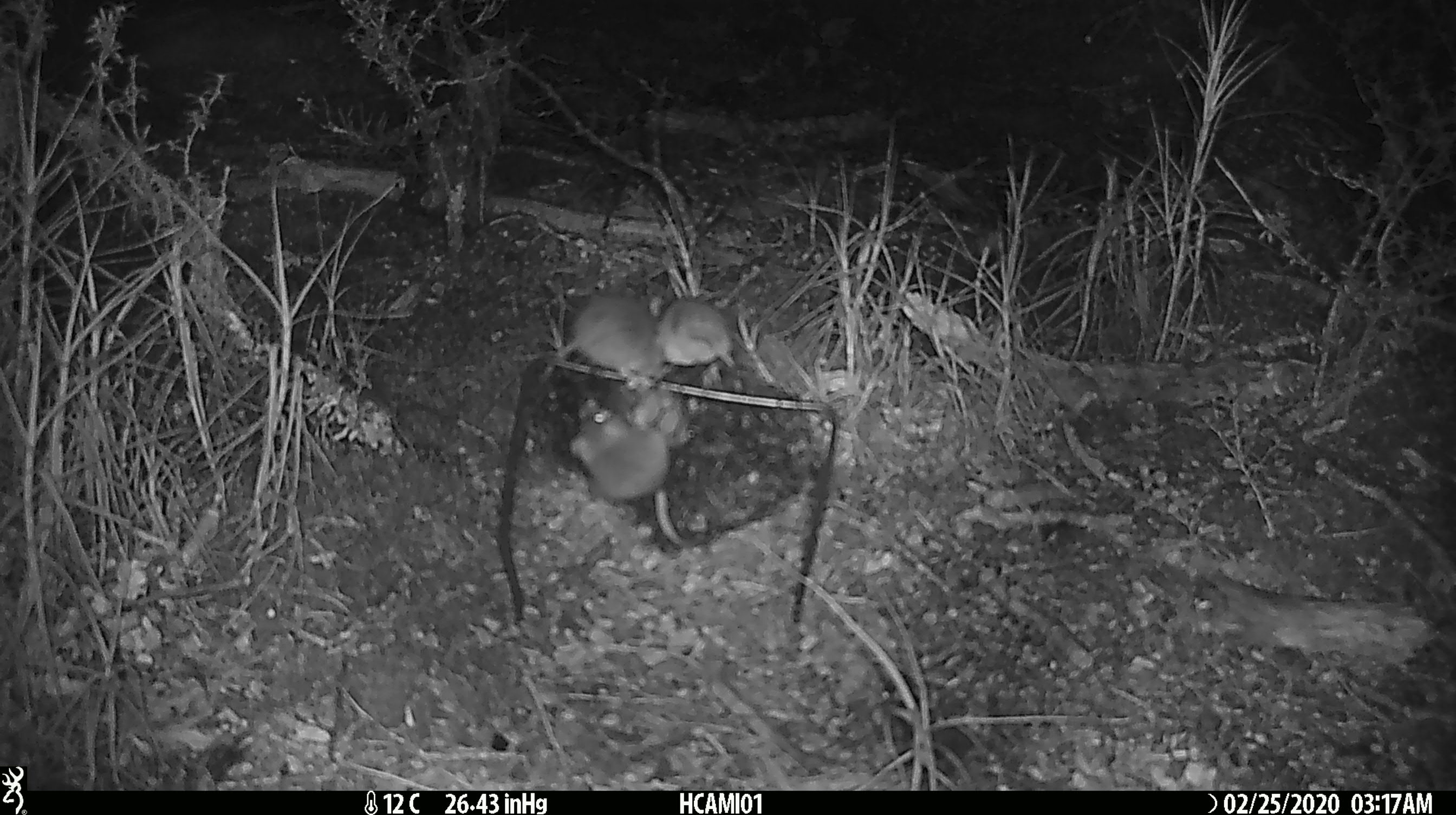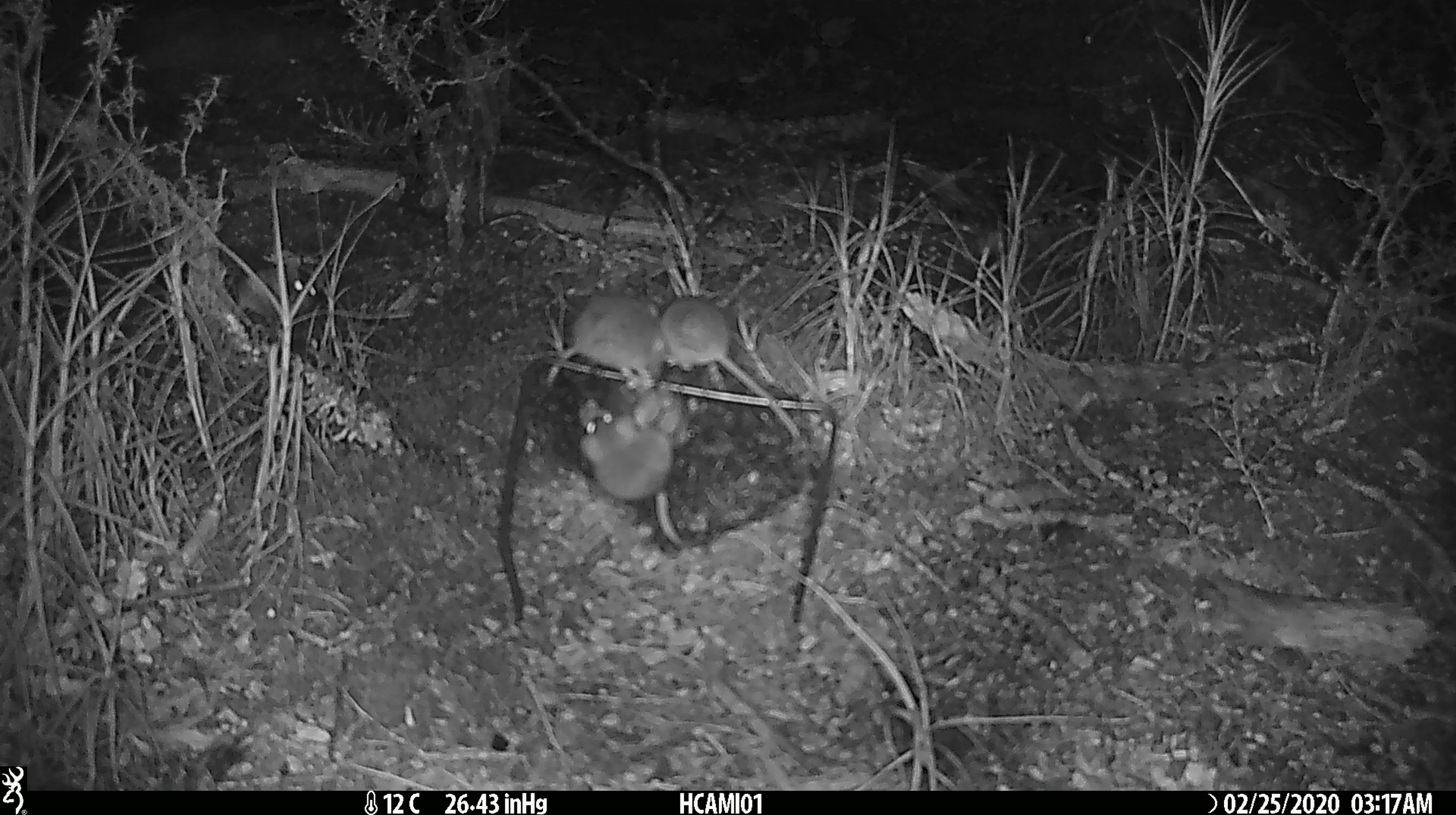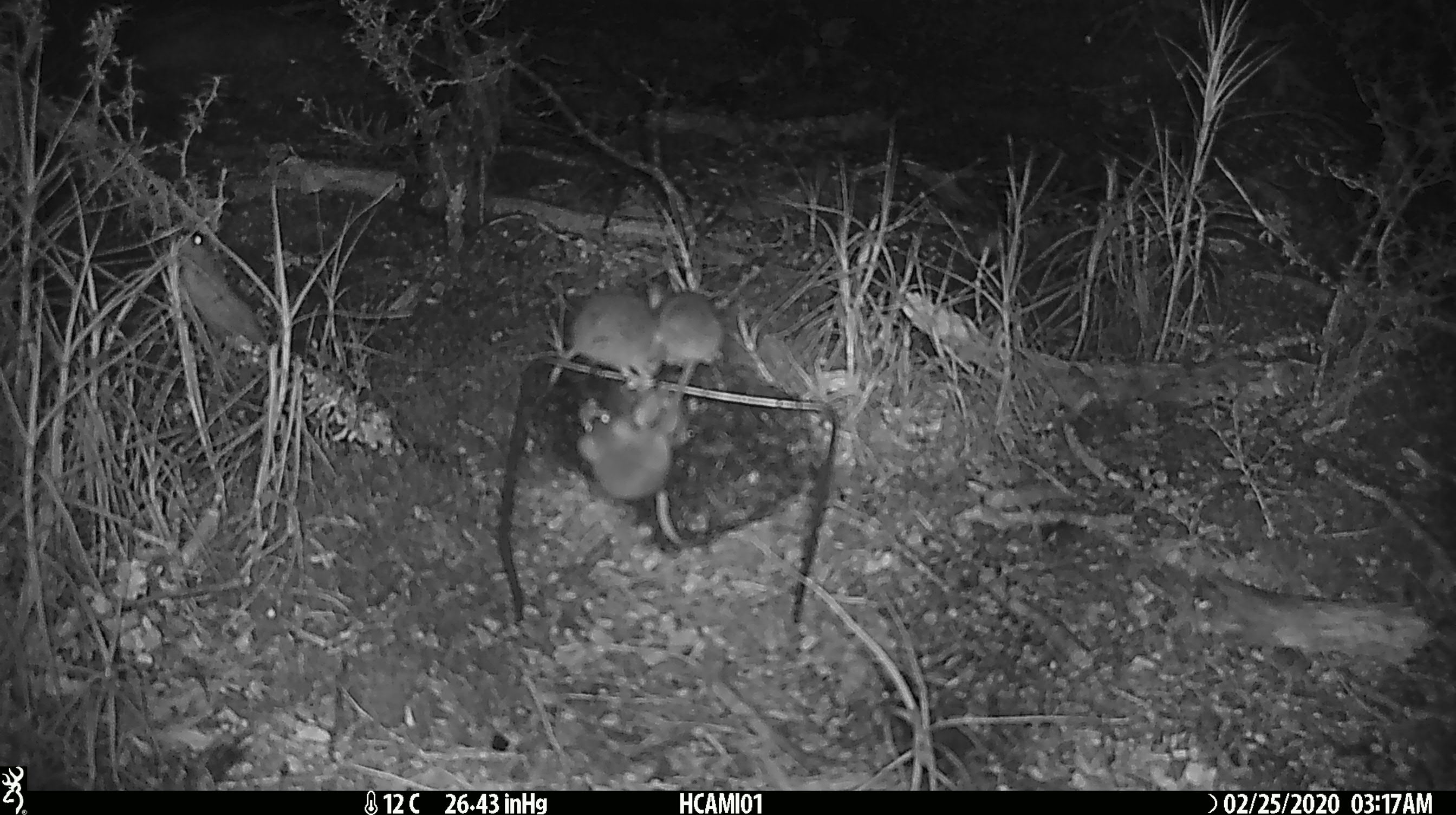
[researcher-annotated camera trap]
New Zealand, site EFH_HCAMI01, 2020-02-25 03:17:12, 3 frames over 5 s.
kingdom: Animalia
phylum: Chordata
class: Mammalia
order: Rodentia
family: Muridae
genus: Mus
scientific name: Mus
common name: mouse